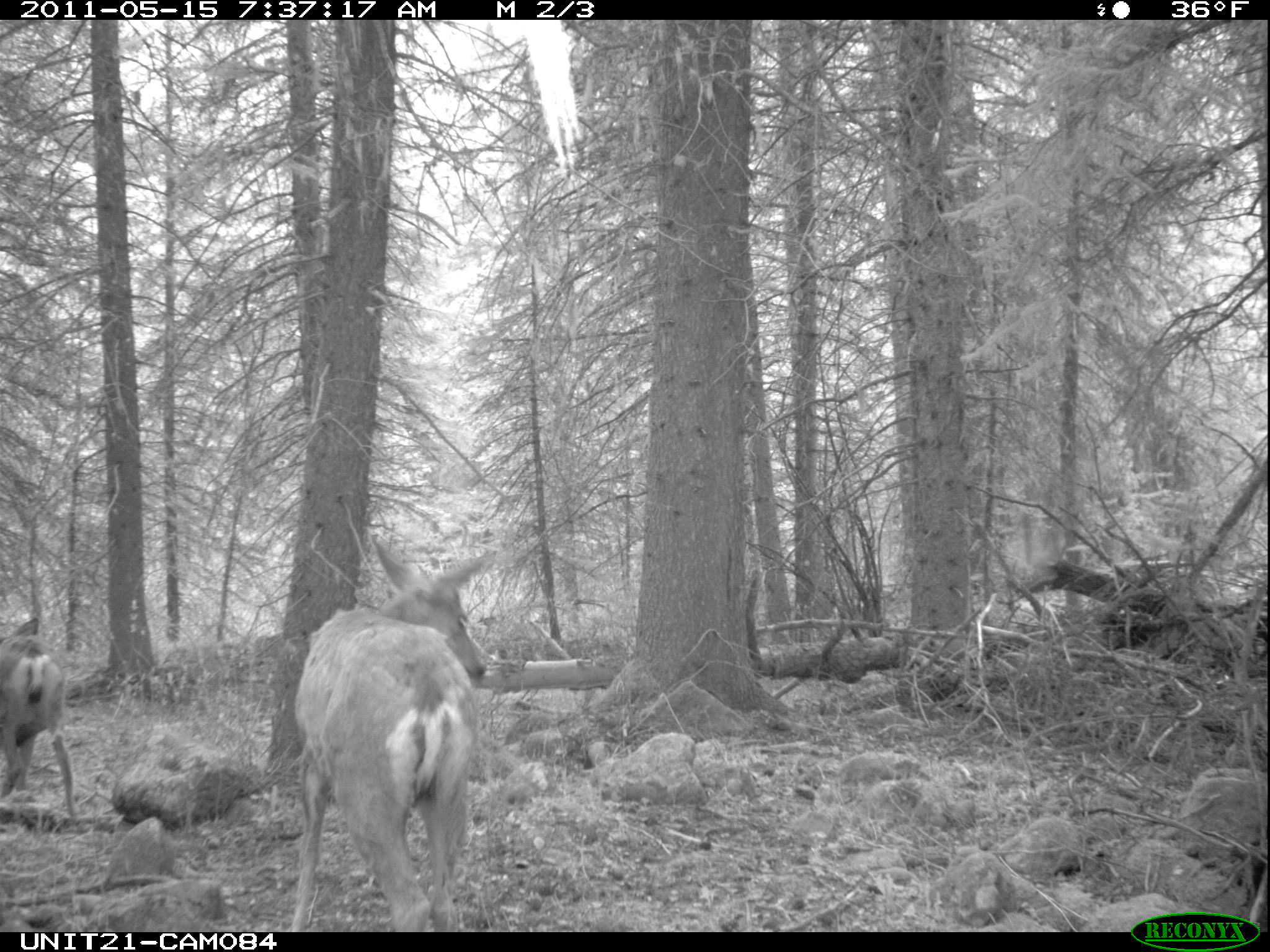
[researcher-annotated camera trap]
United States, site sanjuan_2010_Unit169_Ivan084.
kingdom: Animalia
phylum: Chordata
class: Mammalia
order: Artiodactyla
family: Cervidae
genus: Odocoileus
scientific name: Odocoileus hemionus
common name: mule deer